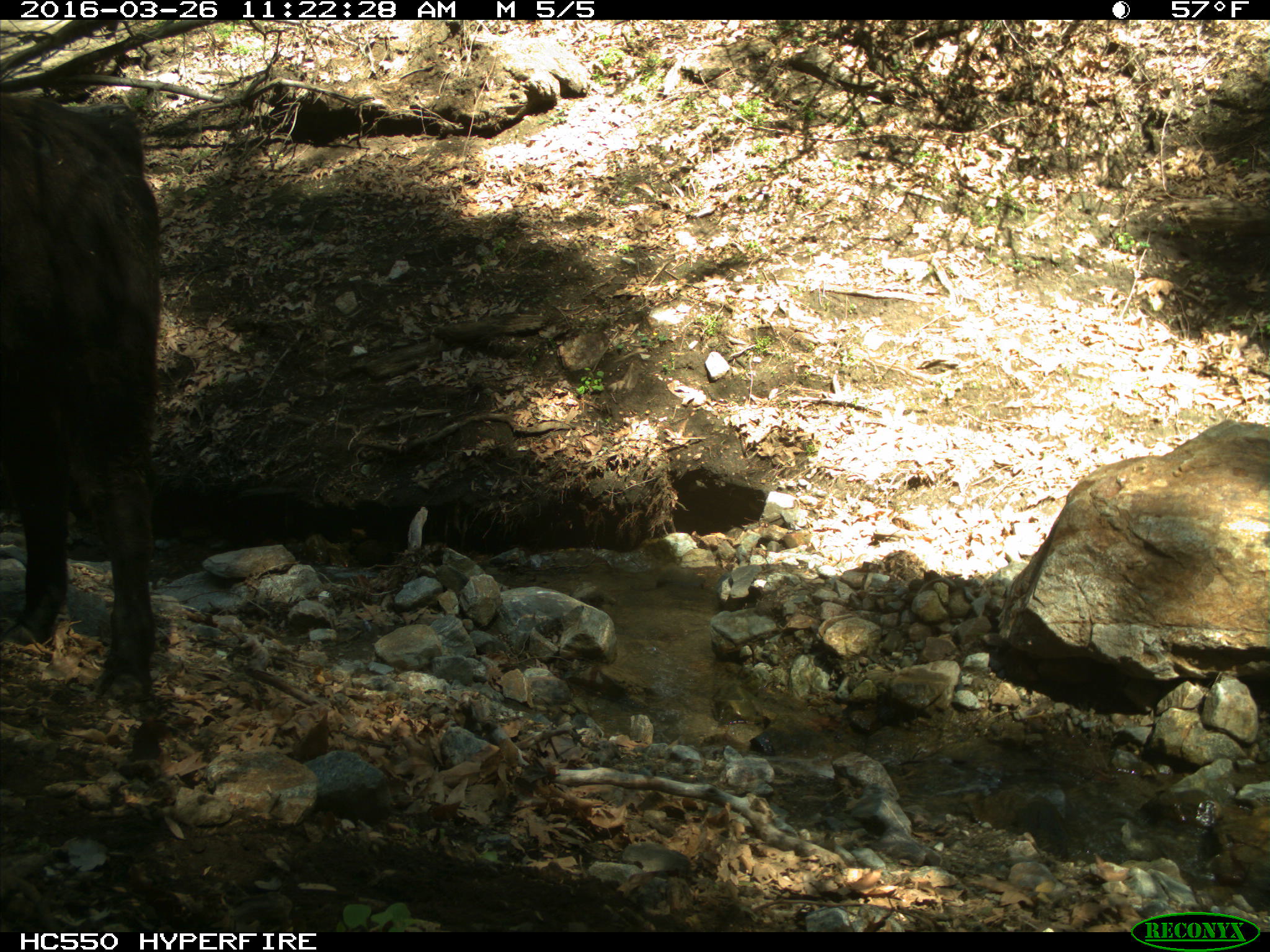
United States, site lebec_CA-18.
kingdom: Animalia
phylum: Chordata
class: Mammalia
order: Artiodactyla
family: Bovidae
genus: Bos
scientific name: Bos taurus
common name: domestic cow